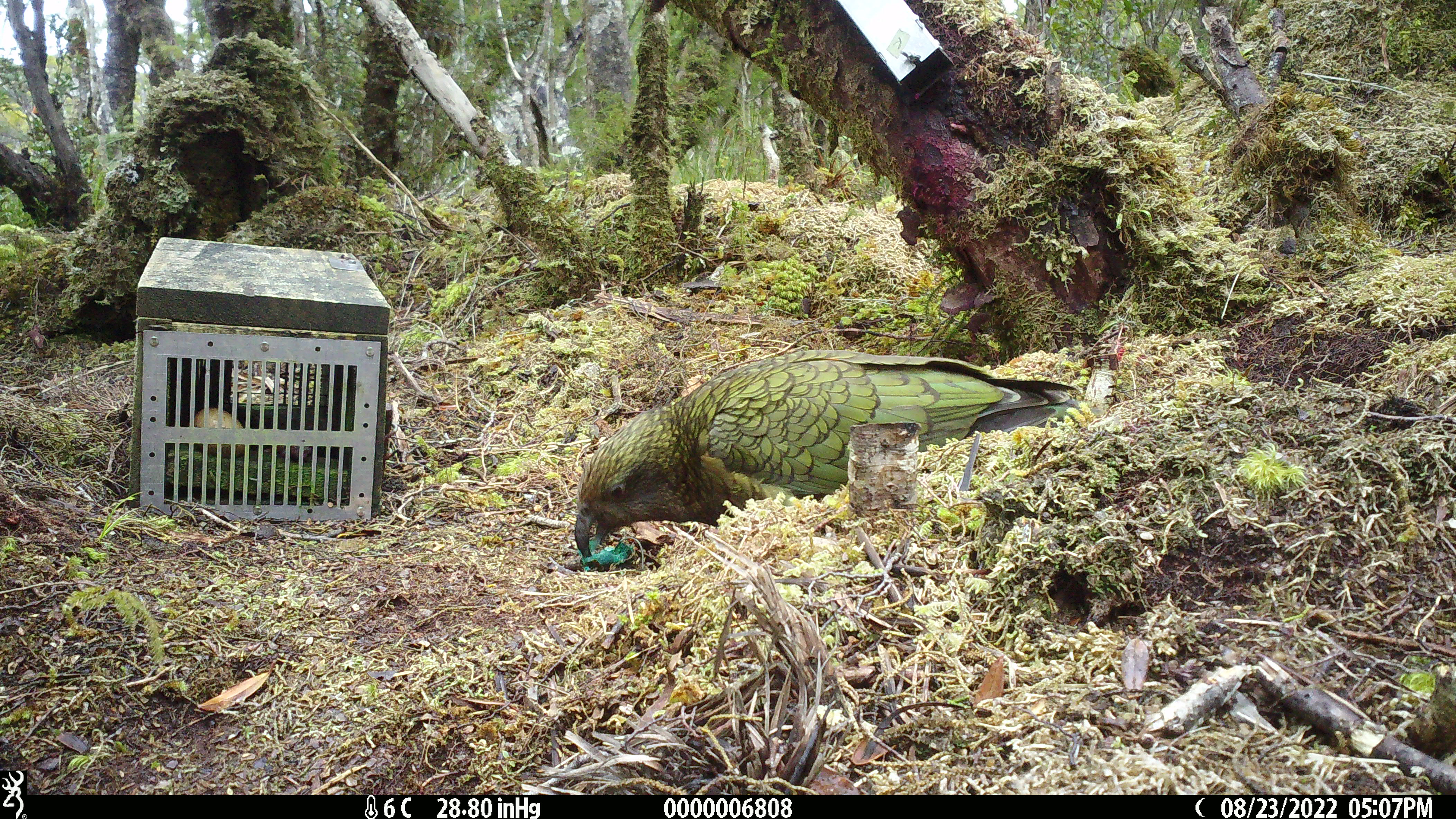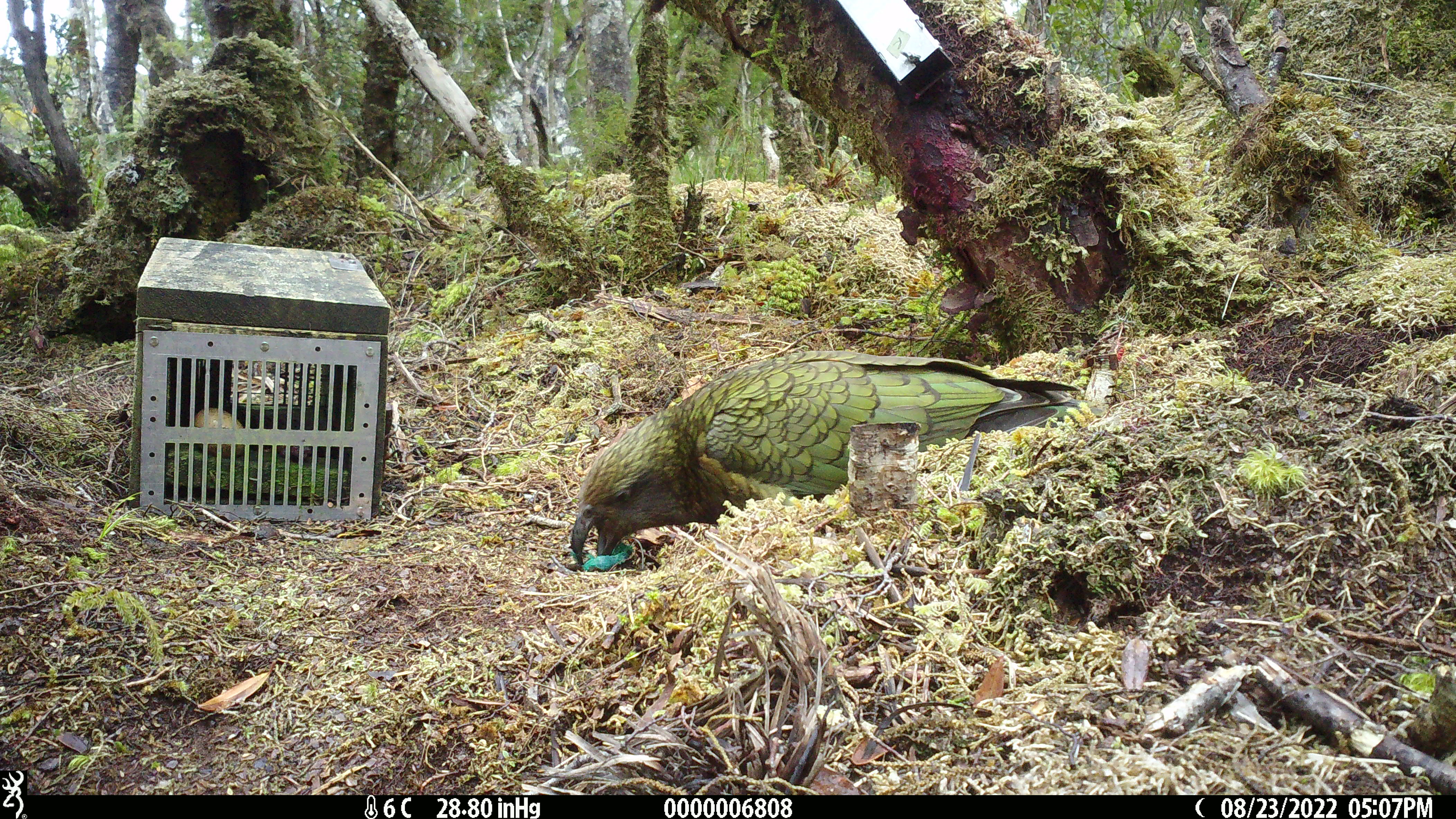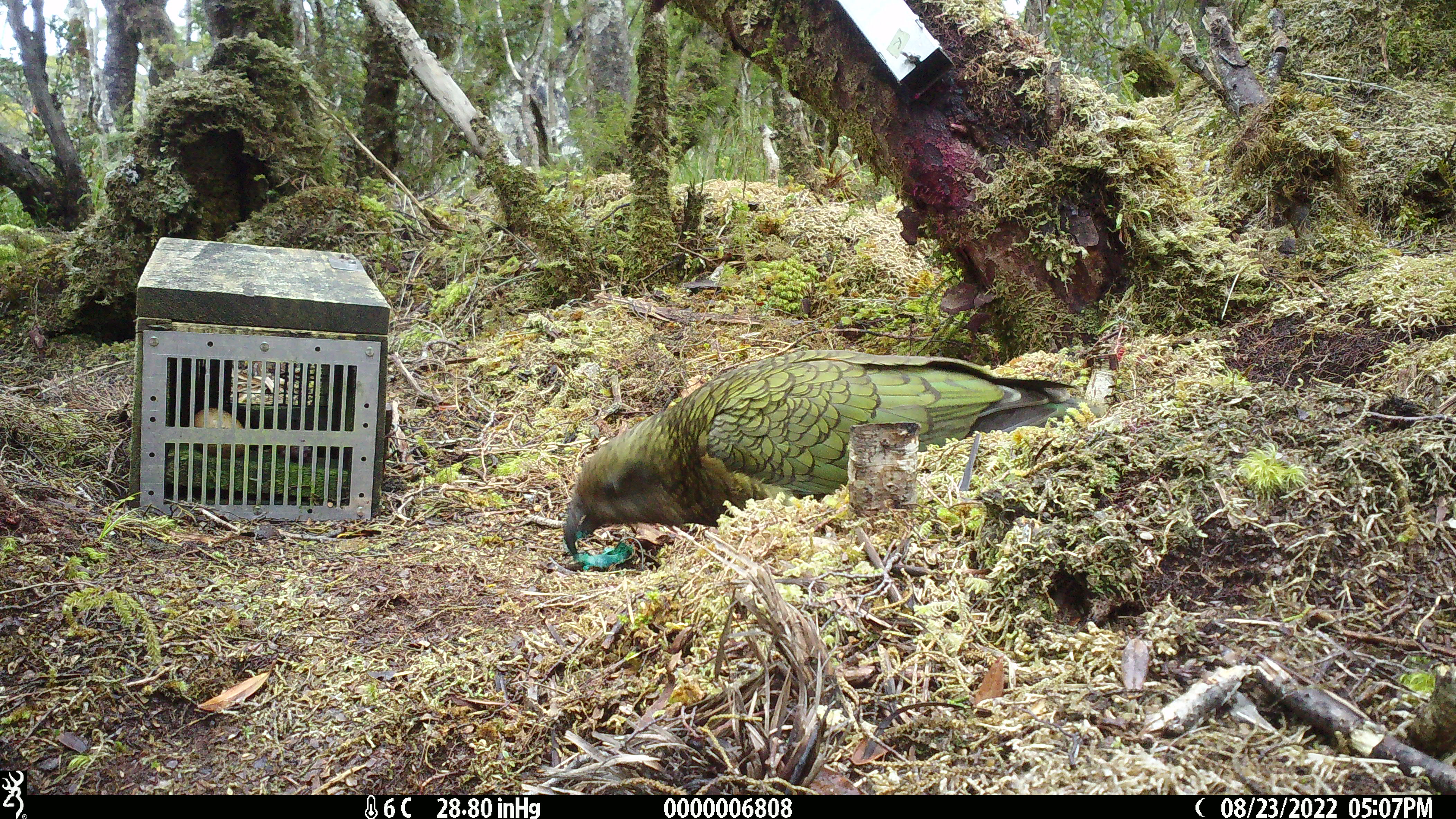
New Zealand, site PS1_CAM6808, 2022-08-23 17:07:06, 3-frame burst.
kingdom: Animalia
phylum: Chordata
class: Aves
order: Psittaciformes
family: Strigopidae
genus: Nestor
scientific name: Nestor notabilis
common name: kea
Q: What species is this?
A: Kea (Nestor notabilis).